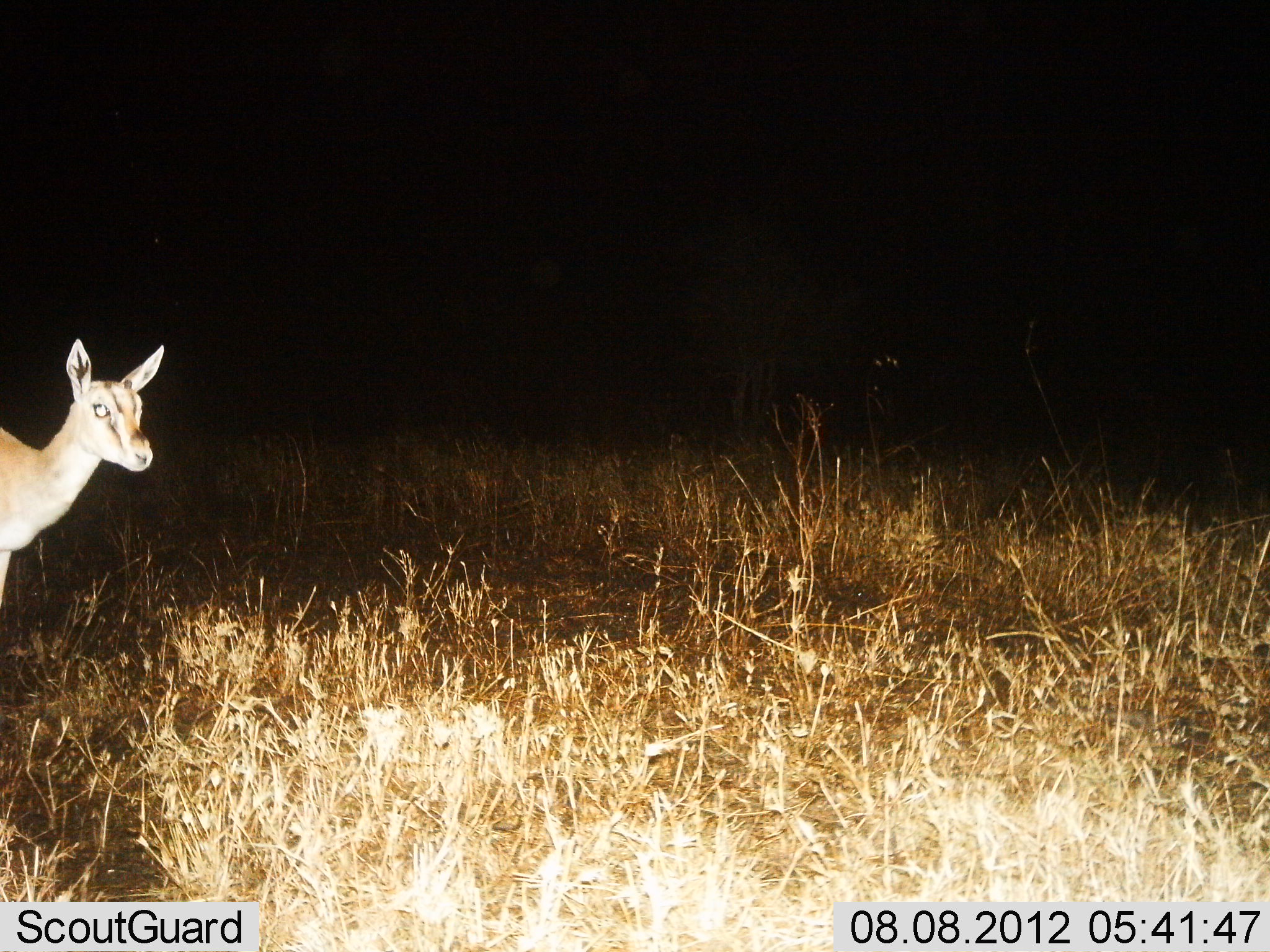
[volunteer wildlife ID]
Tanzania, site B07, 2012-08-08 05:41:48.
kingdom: Animalia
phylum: Chordata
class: Mammalia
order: Artiodactyla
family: Bovidae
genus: Nanger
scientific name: Nanger granti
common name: grant's gazelle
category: gazellegrants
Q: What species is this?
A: Gazellegrants (grant's gazelle) (Nanger granti).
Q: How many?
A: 1.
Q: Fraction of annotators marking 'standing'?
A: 90%.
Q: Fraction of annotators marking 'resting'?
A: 0%.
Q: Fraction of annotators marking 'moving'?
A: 10%.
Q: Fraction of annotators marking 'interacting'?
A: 0%.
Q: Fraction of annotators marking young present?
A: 0%.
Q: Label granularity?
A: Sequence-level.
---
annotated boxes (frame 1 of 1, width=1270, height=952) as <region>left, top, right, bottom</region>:
animal: <region>0, 338, 164, 604</region>